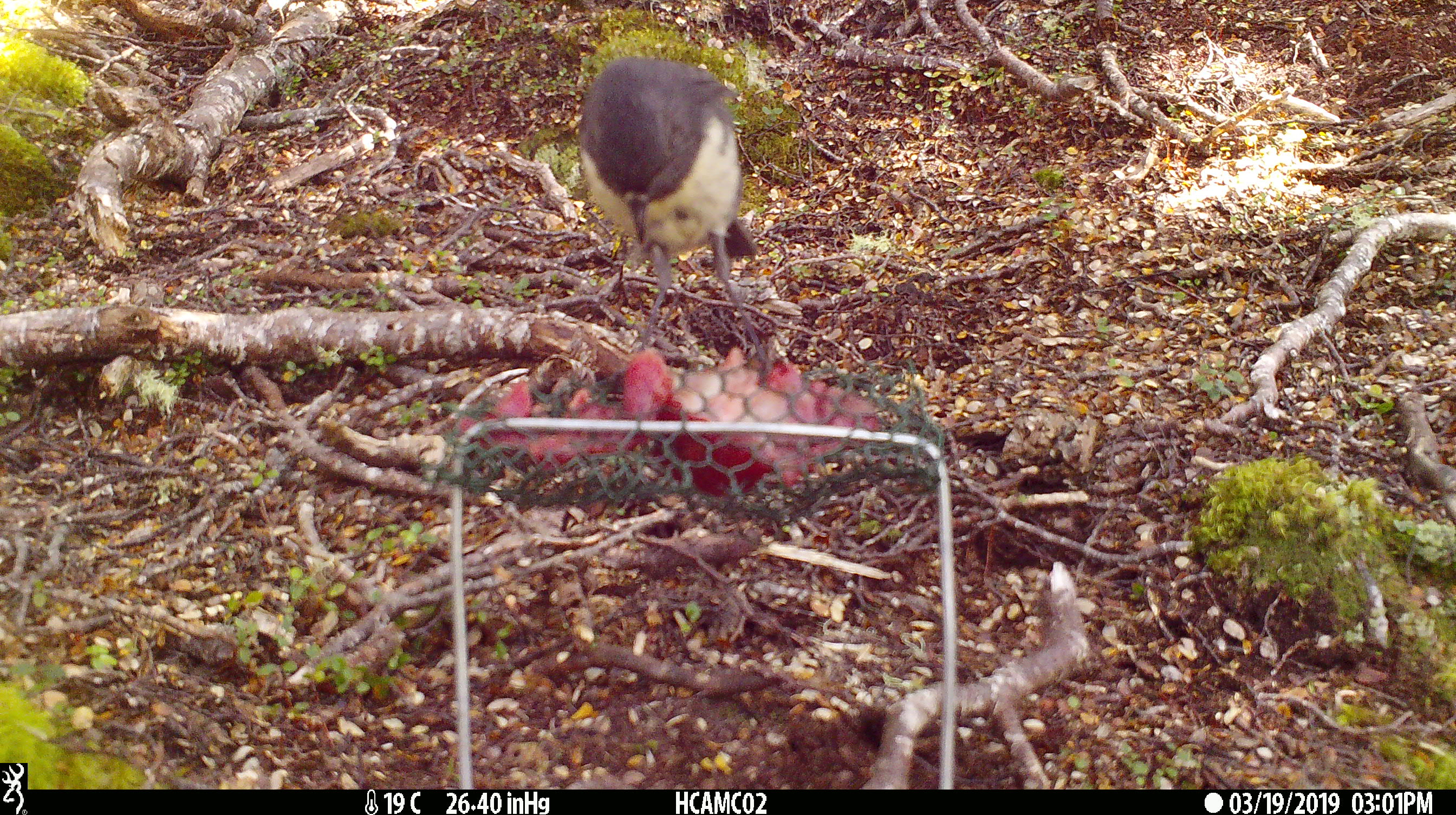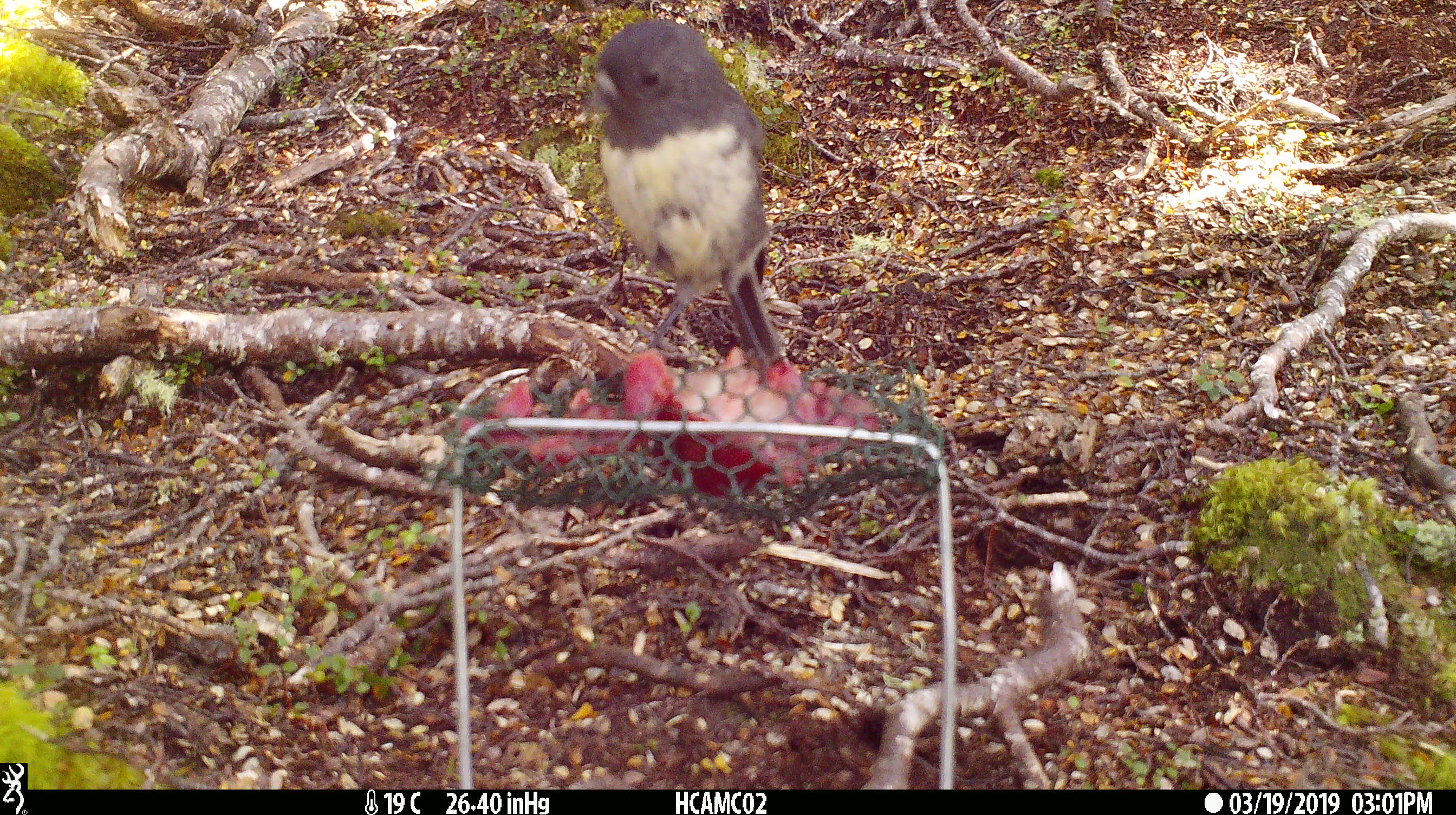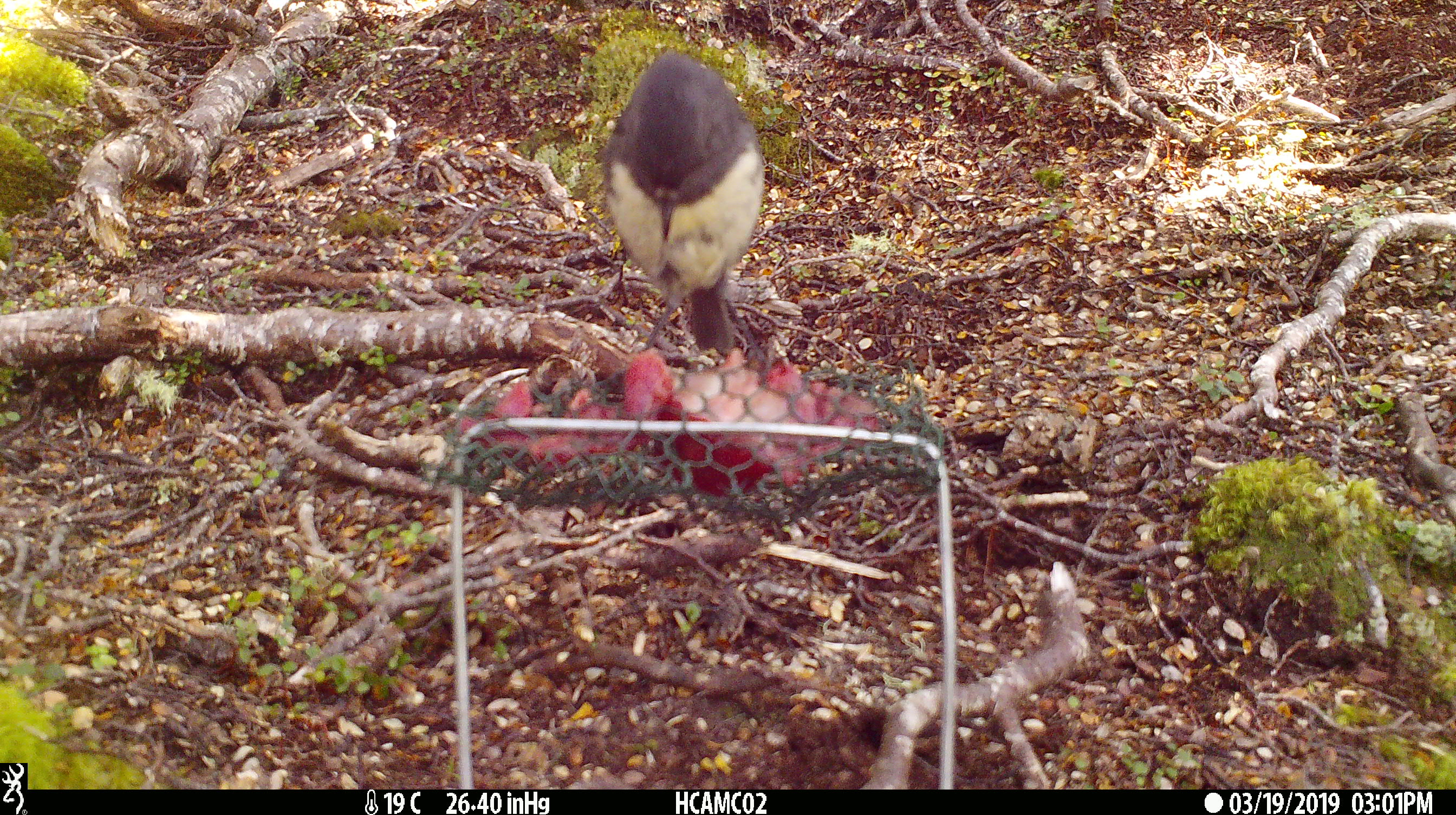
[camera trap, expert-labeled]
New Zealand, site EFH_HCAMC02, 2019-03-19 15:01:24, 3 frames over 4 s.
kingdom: Animalia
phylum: Chordata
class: Aves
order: Passeriformes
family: Petroicidae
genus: Petroica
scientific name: Petroica australis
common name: new zealand robin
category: robin